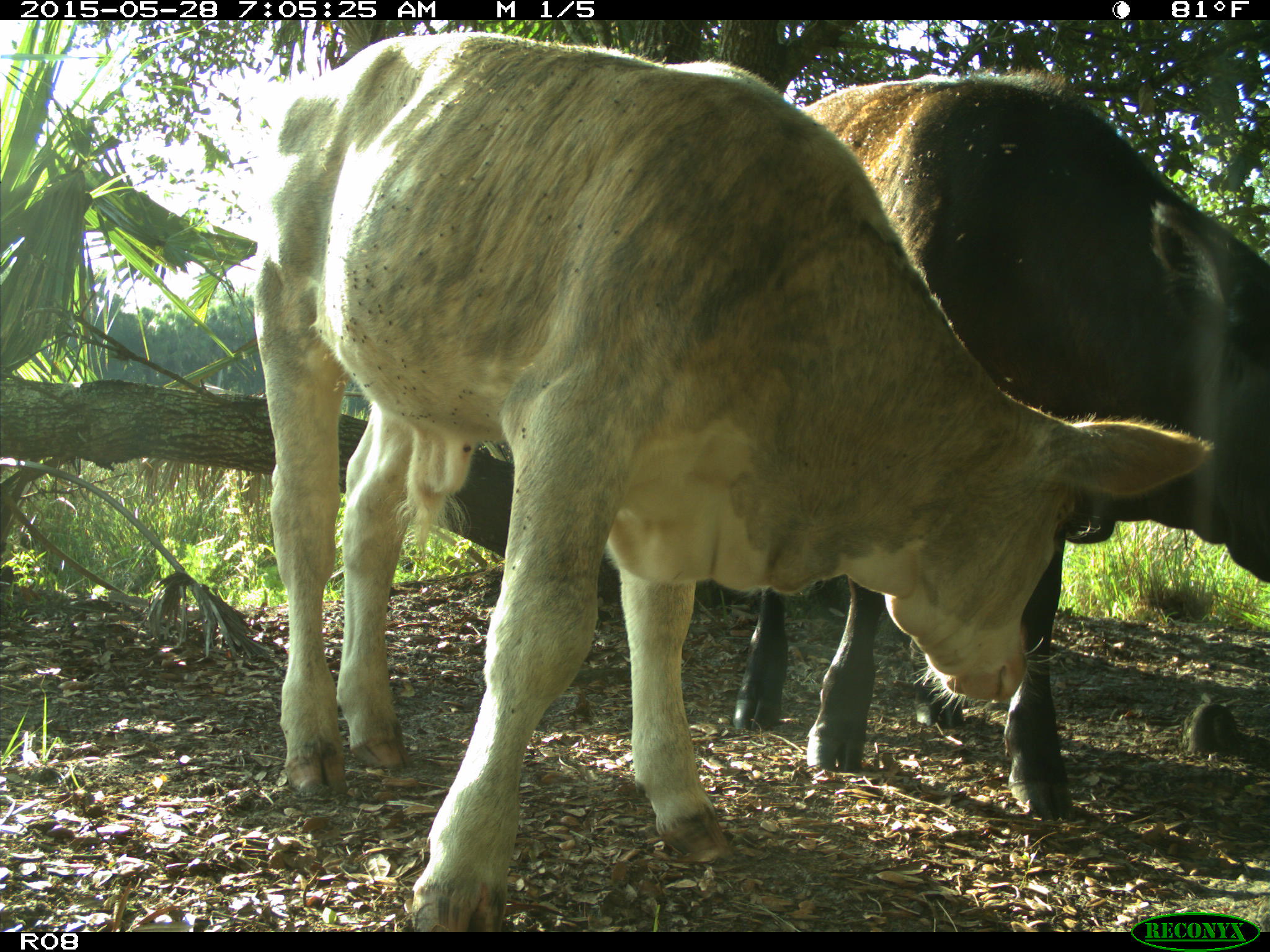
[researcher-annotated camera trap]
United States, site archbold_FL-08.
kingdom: Animalia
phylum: Chordata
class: Mammalia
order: Artiodactyla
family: Bovidae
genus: Bos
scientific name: Bos taurus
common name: domestic cow